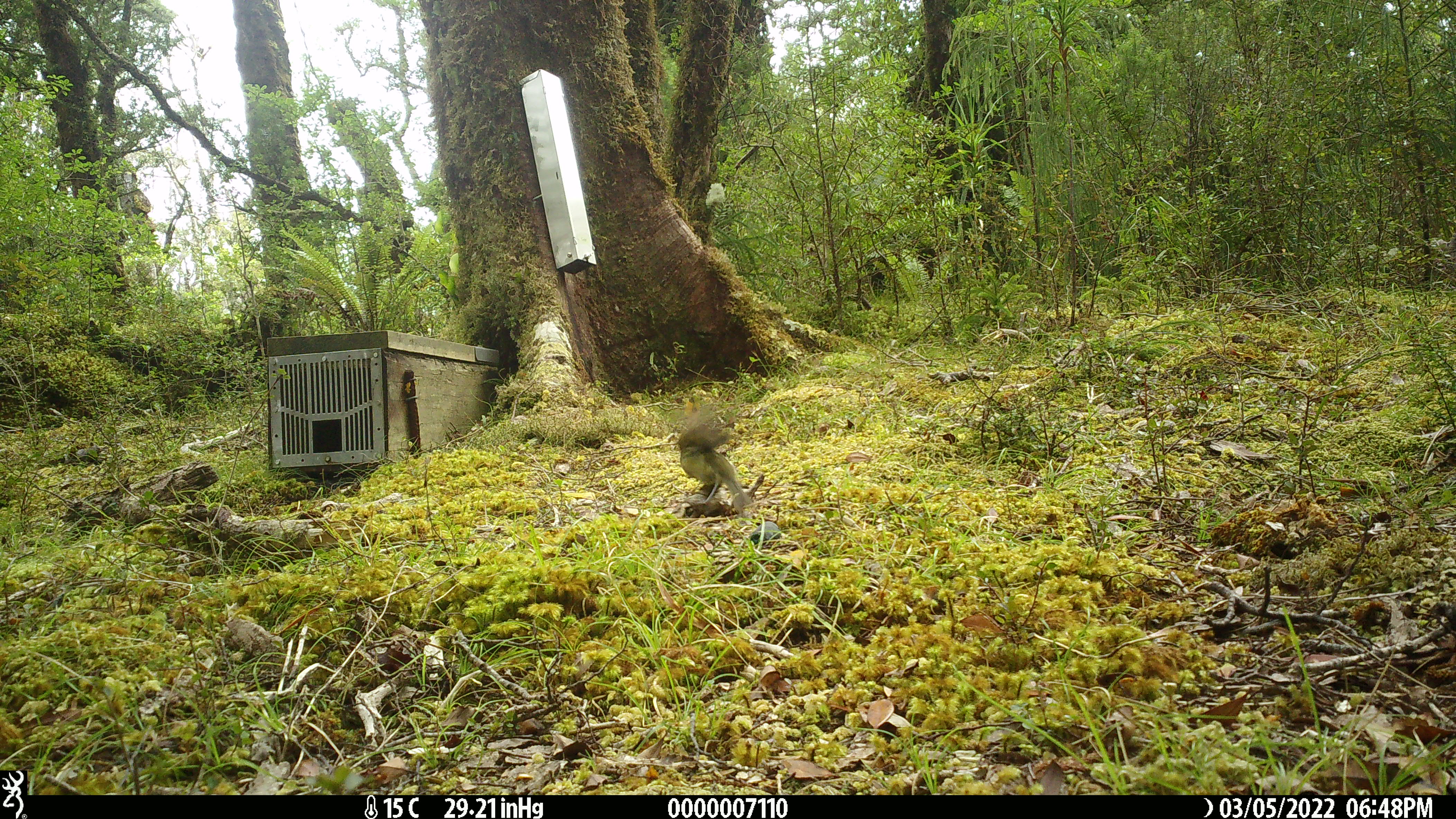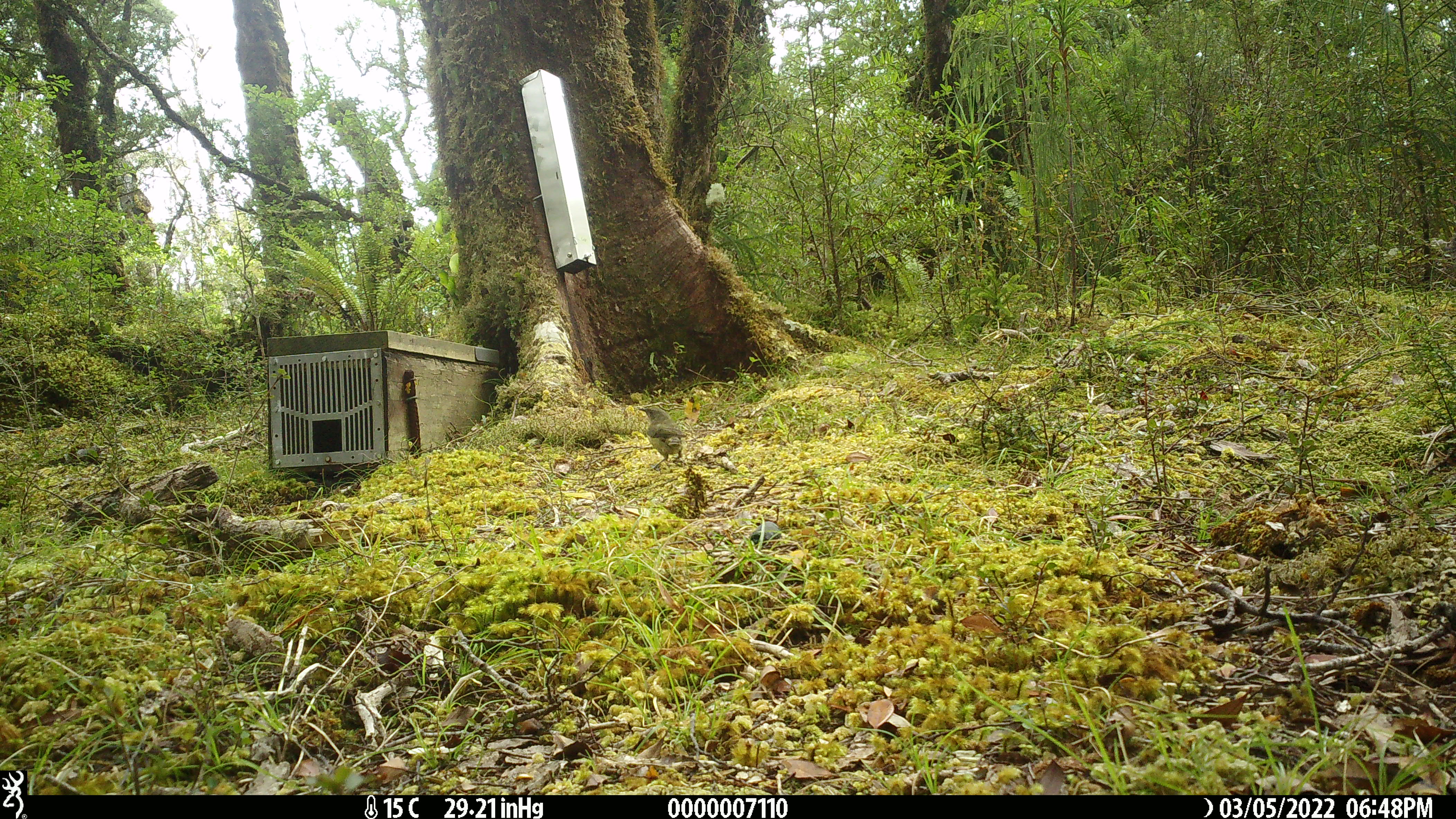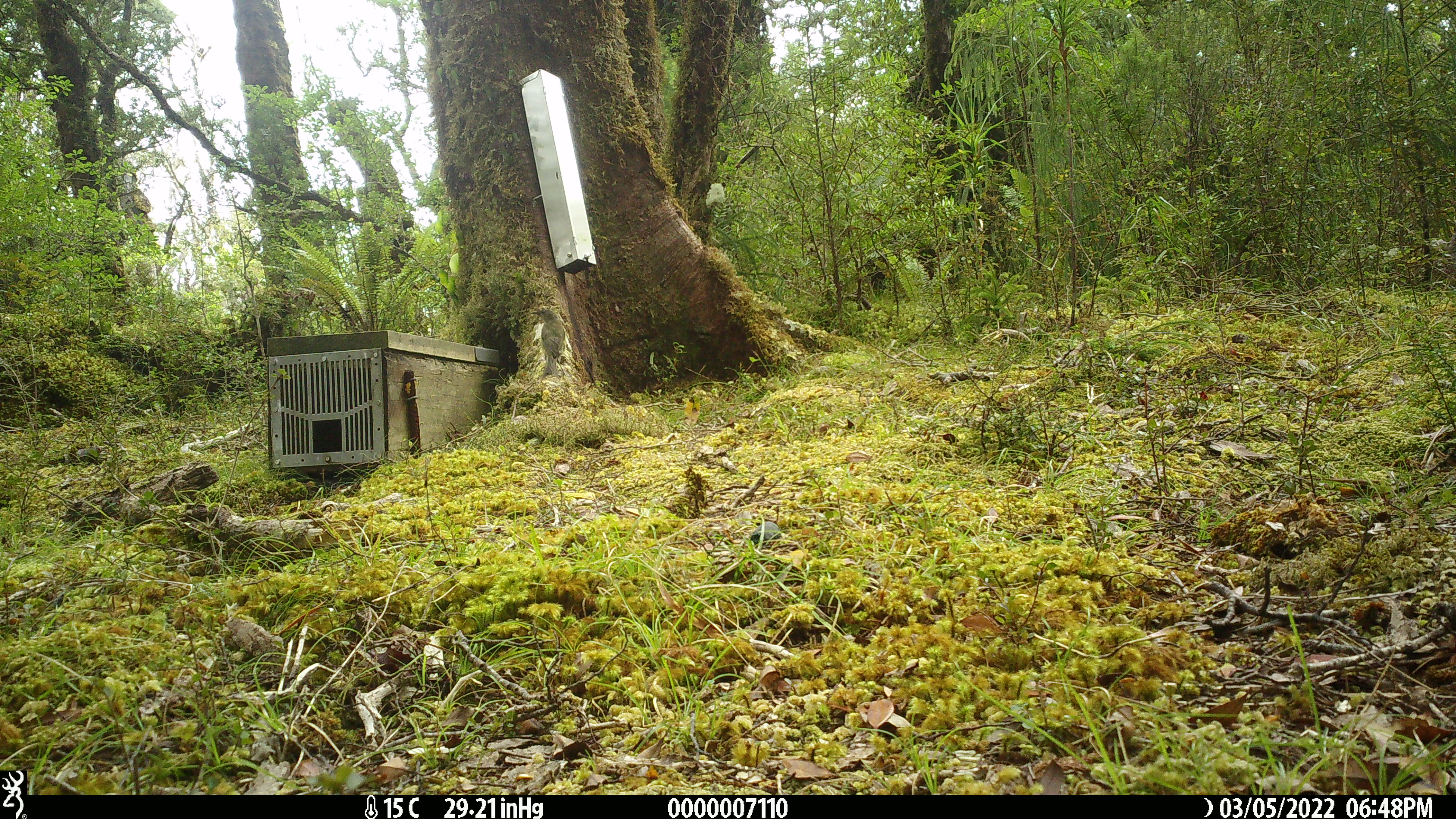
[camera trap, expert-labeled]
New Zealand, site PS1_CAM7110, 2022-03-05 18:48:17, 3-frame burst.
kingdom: Animalia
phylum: Chordata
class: Aves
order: Passeriformes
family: Meliphagidae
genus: Anthornis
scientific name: Anthornis melanura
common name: new zealand bellbird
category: bellbird